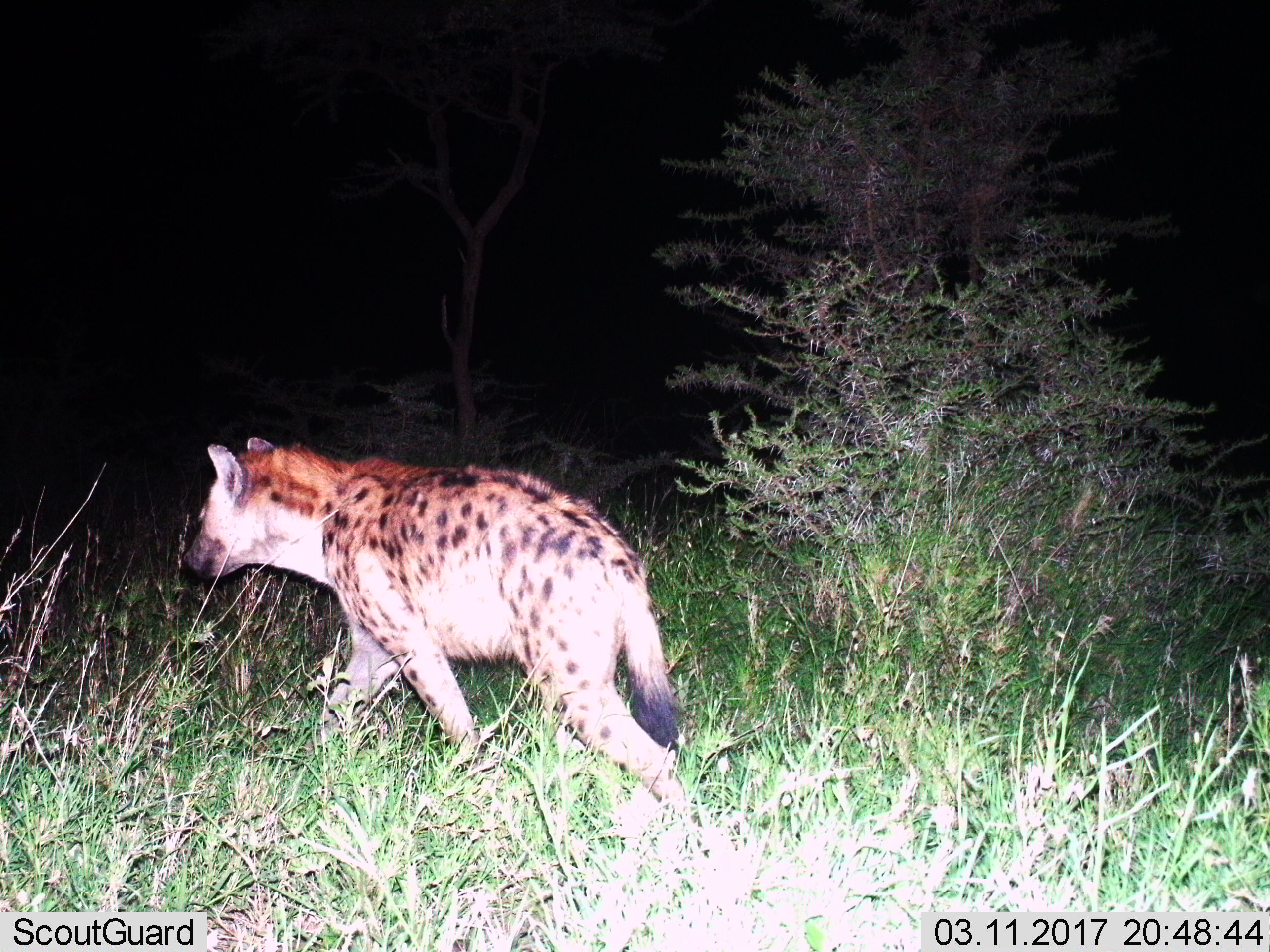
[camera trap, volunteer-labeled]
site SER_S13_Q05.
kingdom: Animalia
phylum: Chordata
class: Mammalia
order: Carnivora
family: Hyaenidae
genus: Crocuta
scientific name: Crocuta crocuta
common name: spotted hyena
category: hyenaspotted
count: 1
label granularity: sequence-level